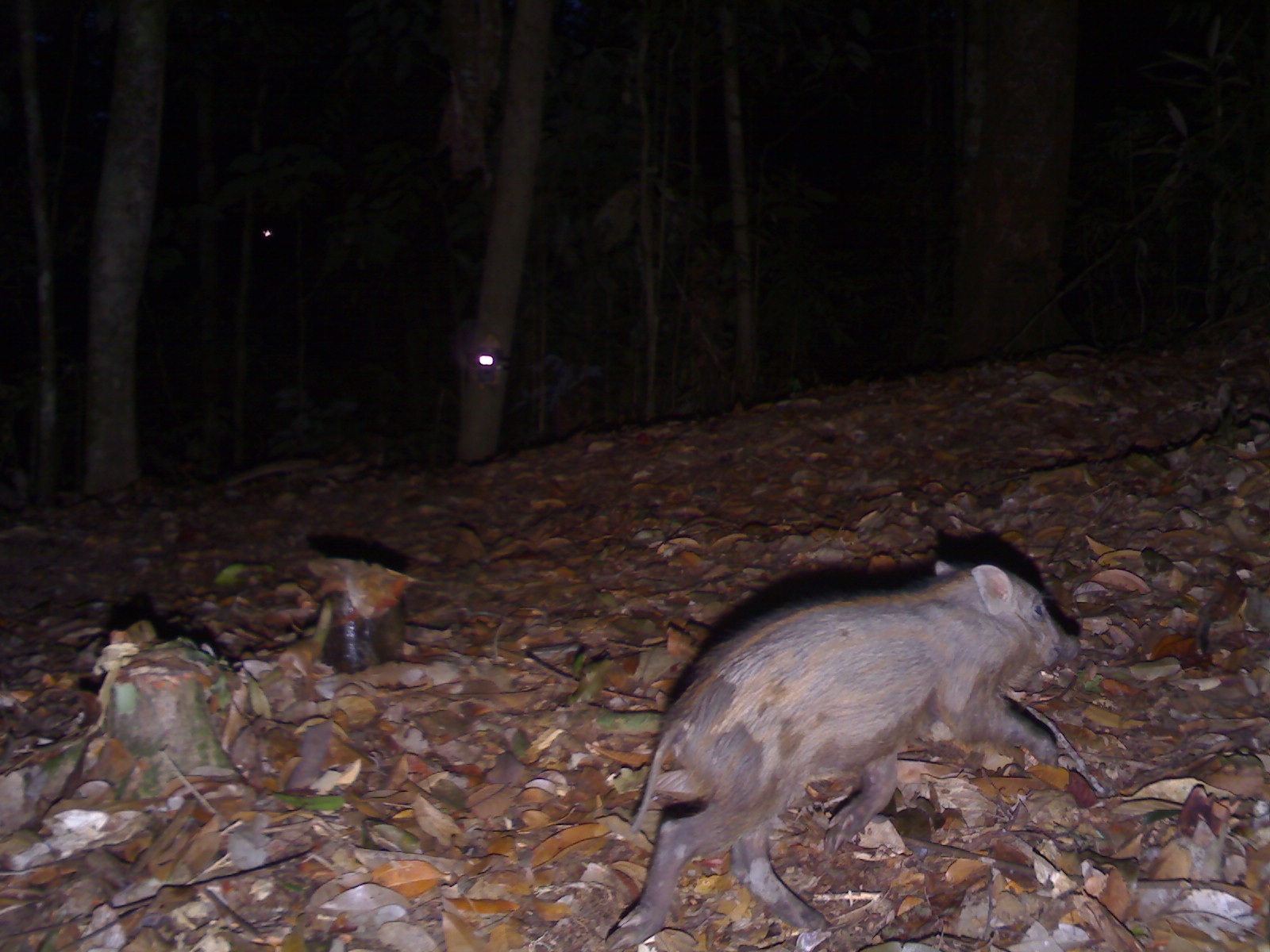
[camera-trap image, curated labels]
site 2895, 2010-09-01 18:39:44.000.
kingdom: Animalia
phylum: Chordata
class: Mammalia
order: Artiodactyla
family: Suidae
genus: Sus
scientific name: Sus scrofa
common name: wild boar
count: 1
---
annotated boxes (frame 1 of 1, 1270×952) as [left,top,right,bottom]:
sus scrofa: [605,557,1080,950]